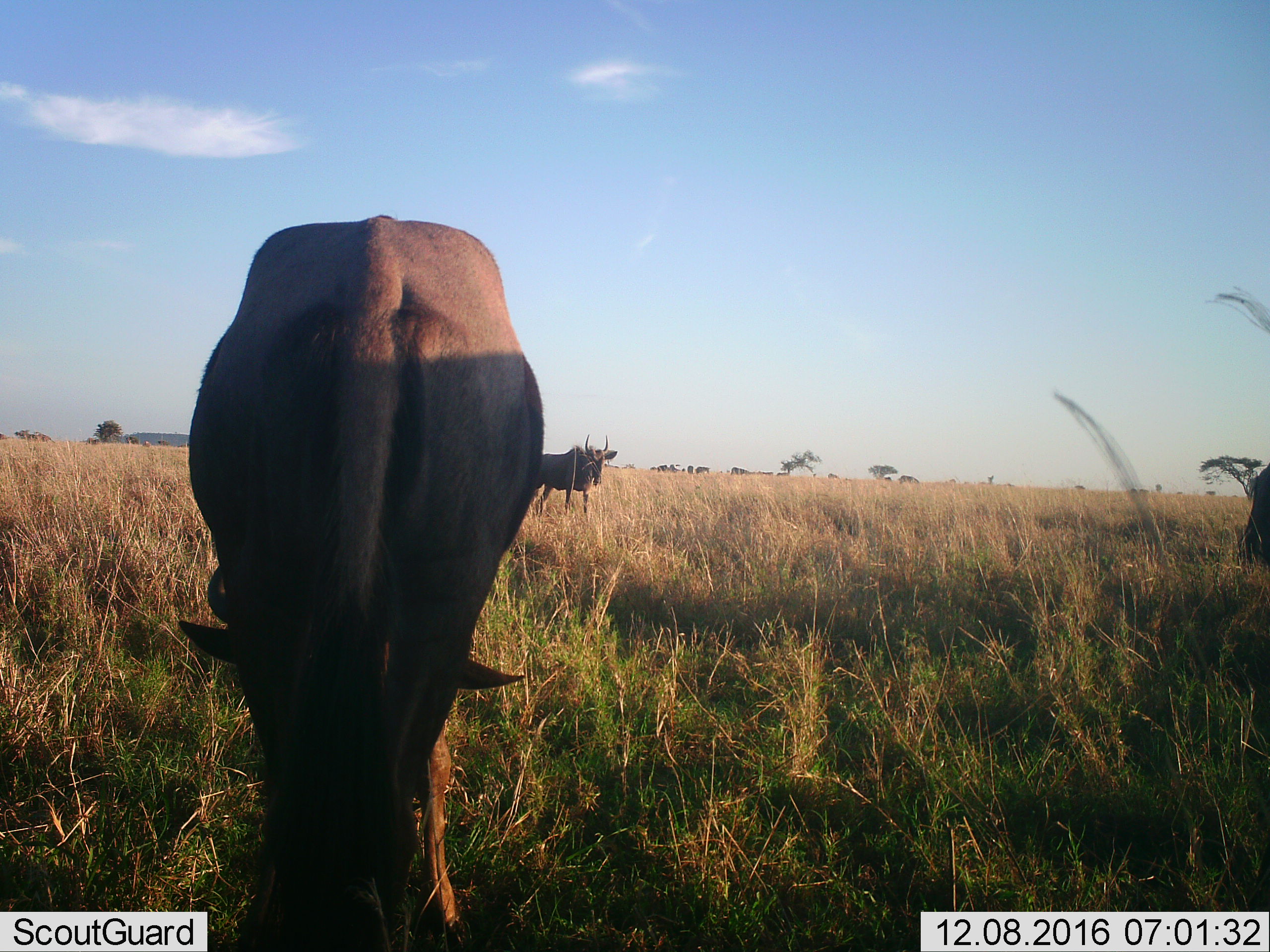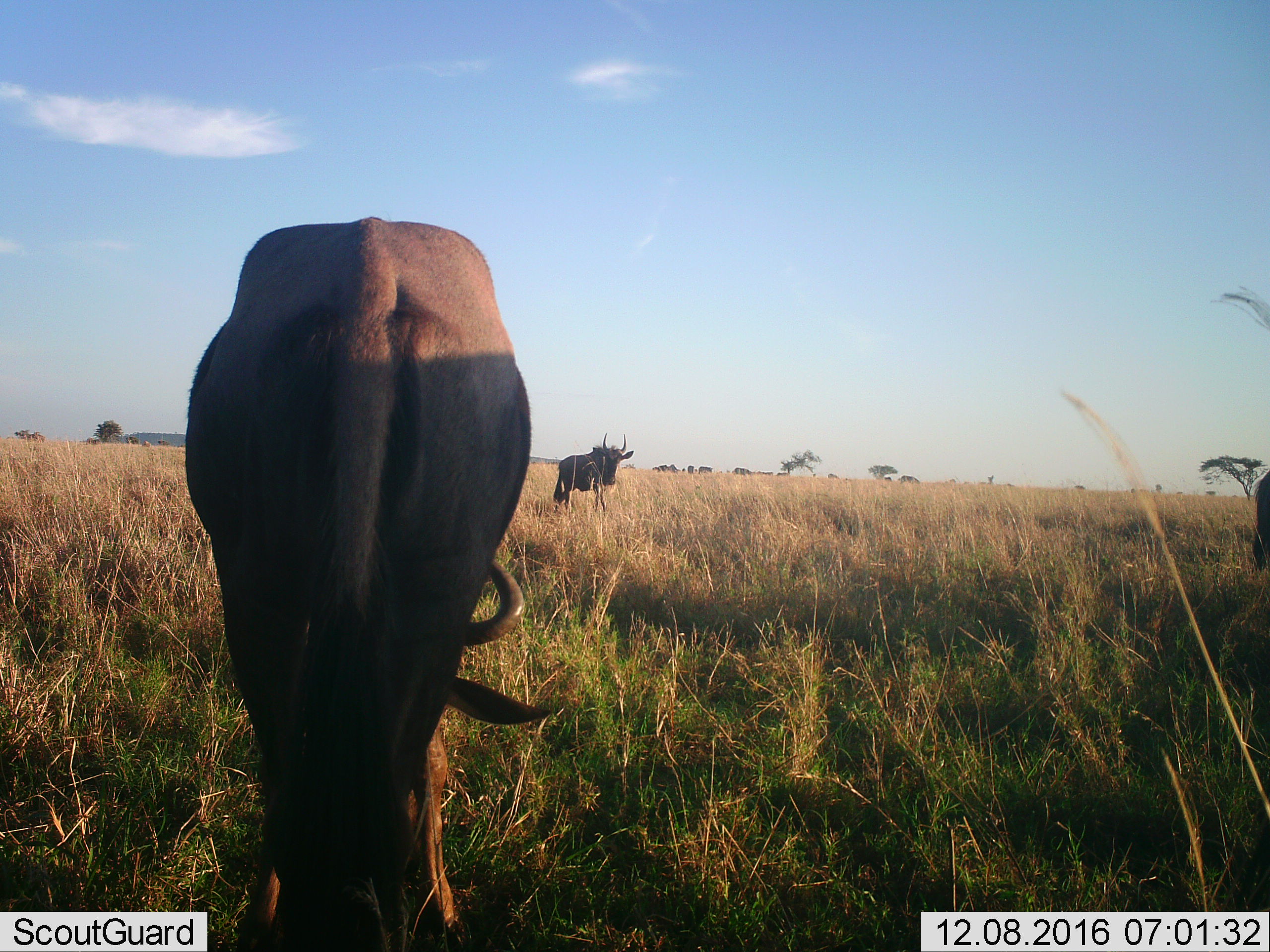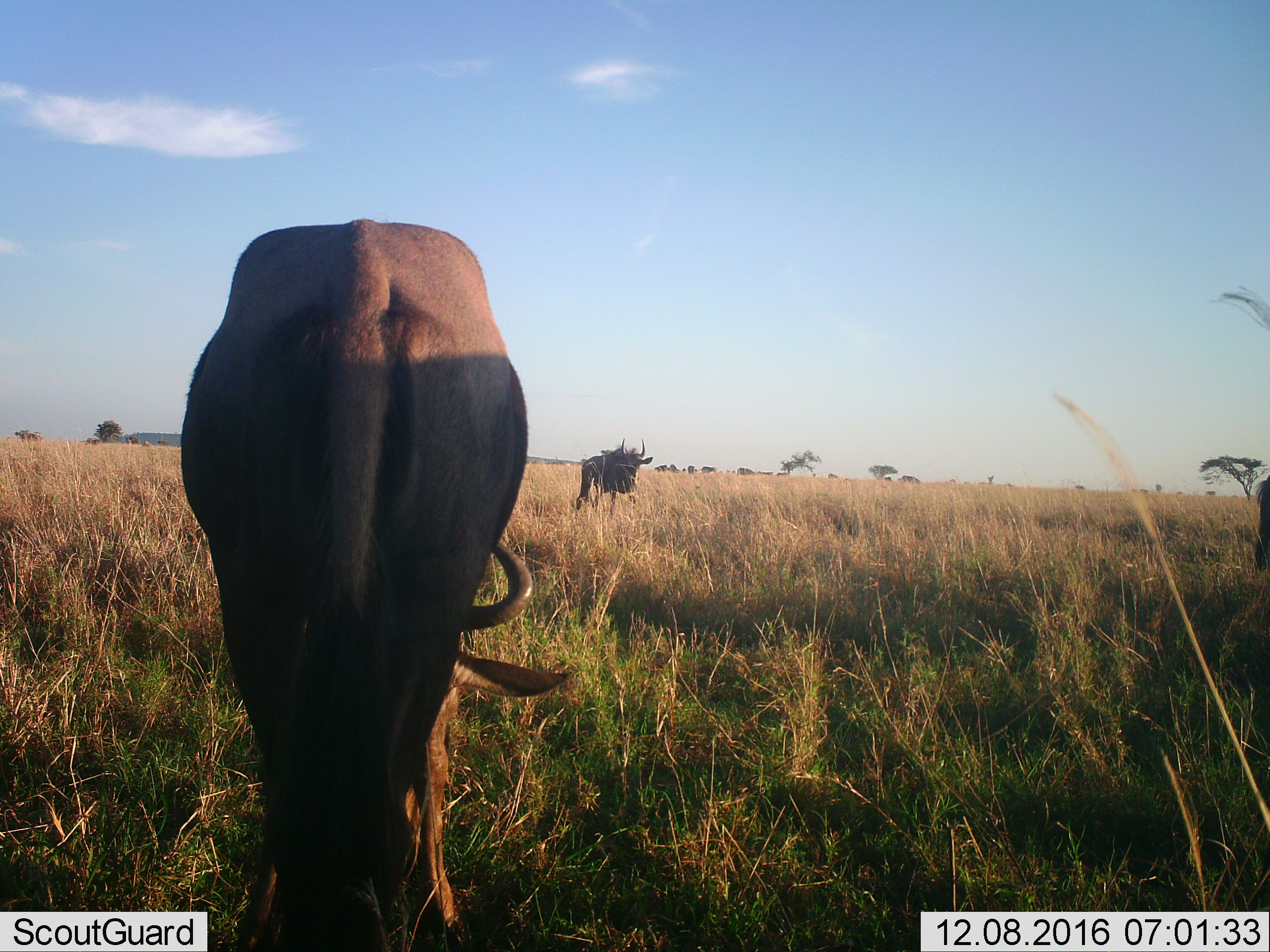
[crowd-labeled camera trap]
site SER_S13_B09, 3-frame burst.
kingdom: Animalia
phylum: Chordata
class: Mammalia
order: Artiodactyla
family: Bovidae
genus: Connochaetes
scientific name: Connochaetes taurinus taurinus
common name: blue wildebeest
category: wildebeestblue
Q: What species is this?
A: Wildebeestblue (blue wildebeest) (Connochaetes taurinus taurinus).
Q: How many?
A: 11-50.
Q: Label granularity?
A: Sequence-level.